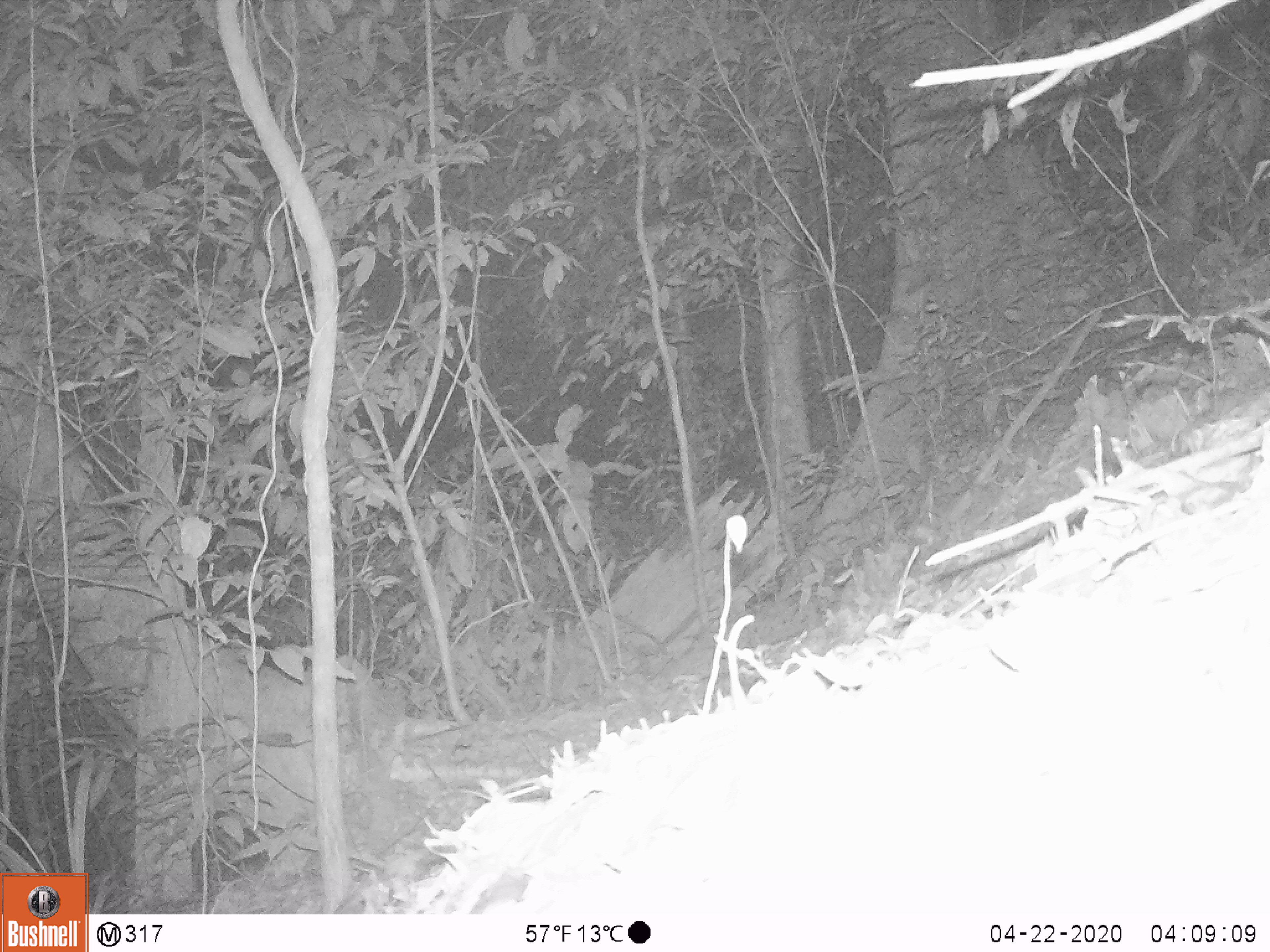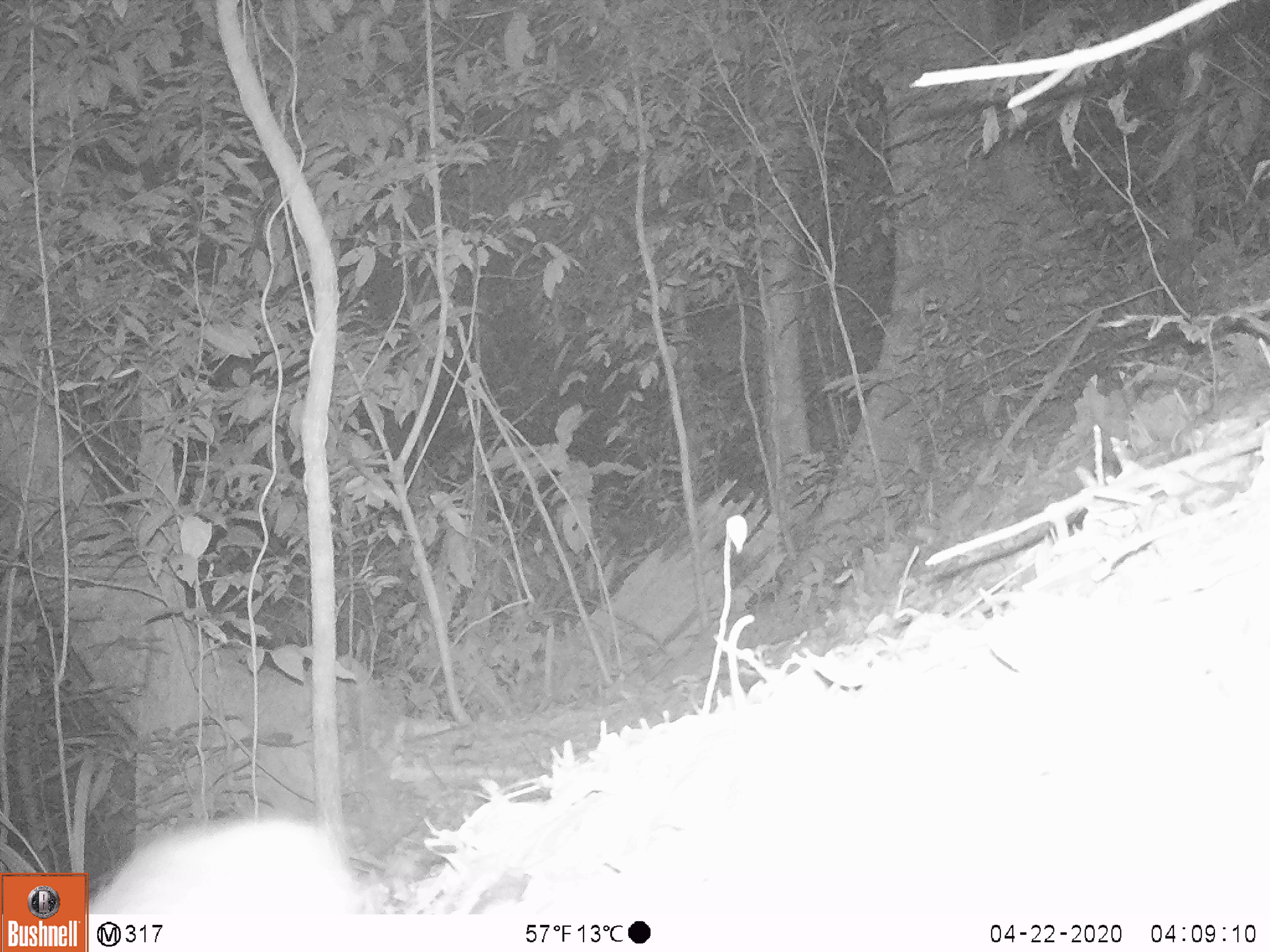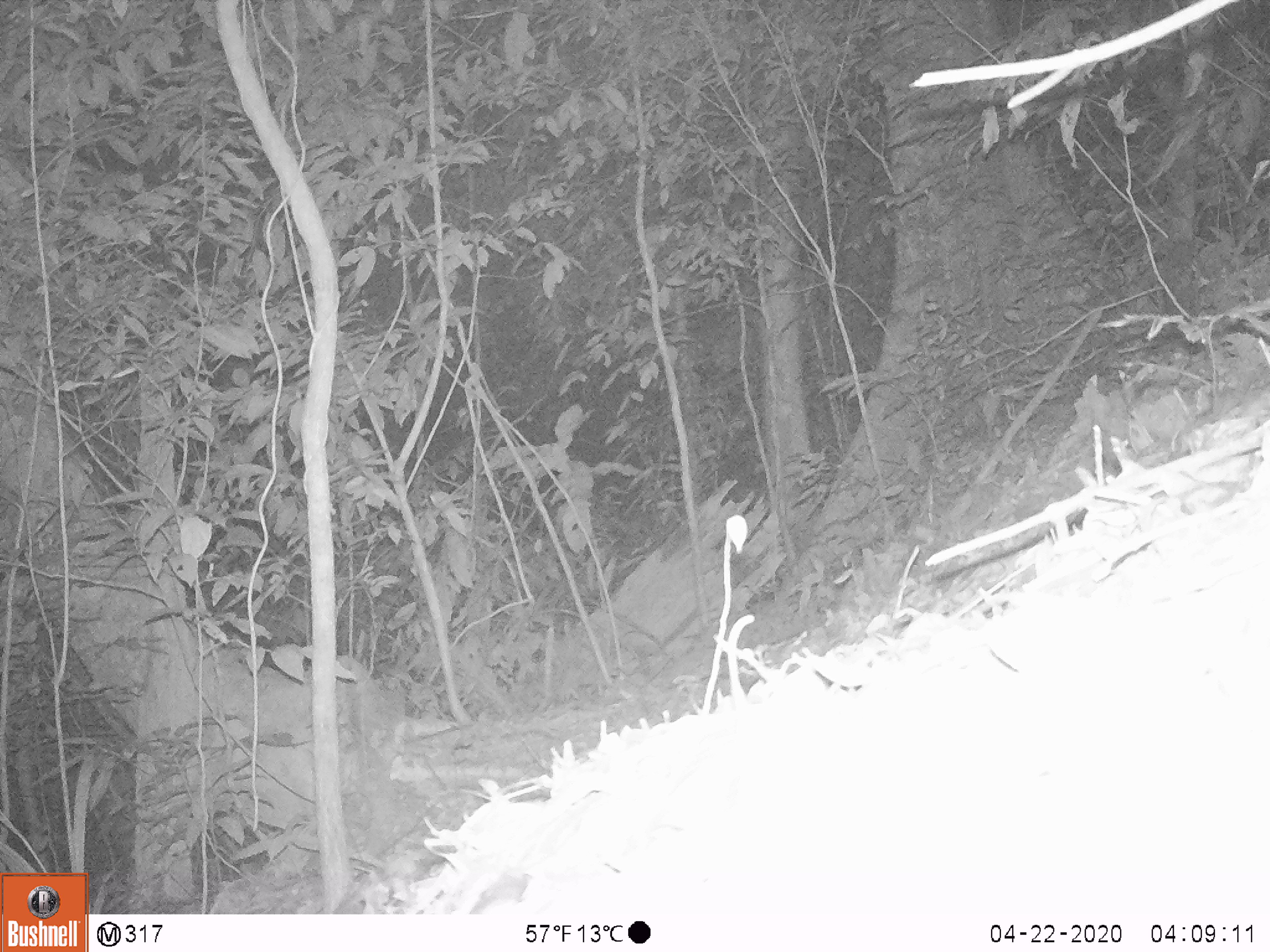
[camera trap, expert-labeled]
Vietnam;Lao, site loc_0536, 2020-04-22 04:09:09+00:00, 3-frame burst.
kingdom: Animalia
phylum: Chordata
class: Mammalia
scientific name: Mammalia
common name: mammal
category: unidentified small mammal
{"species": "unidentified small mammal (mammal) (Mammalia)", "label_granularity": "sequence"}